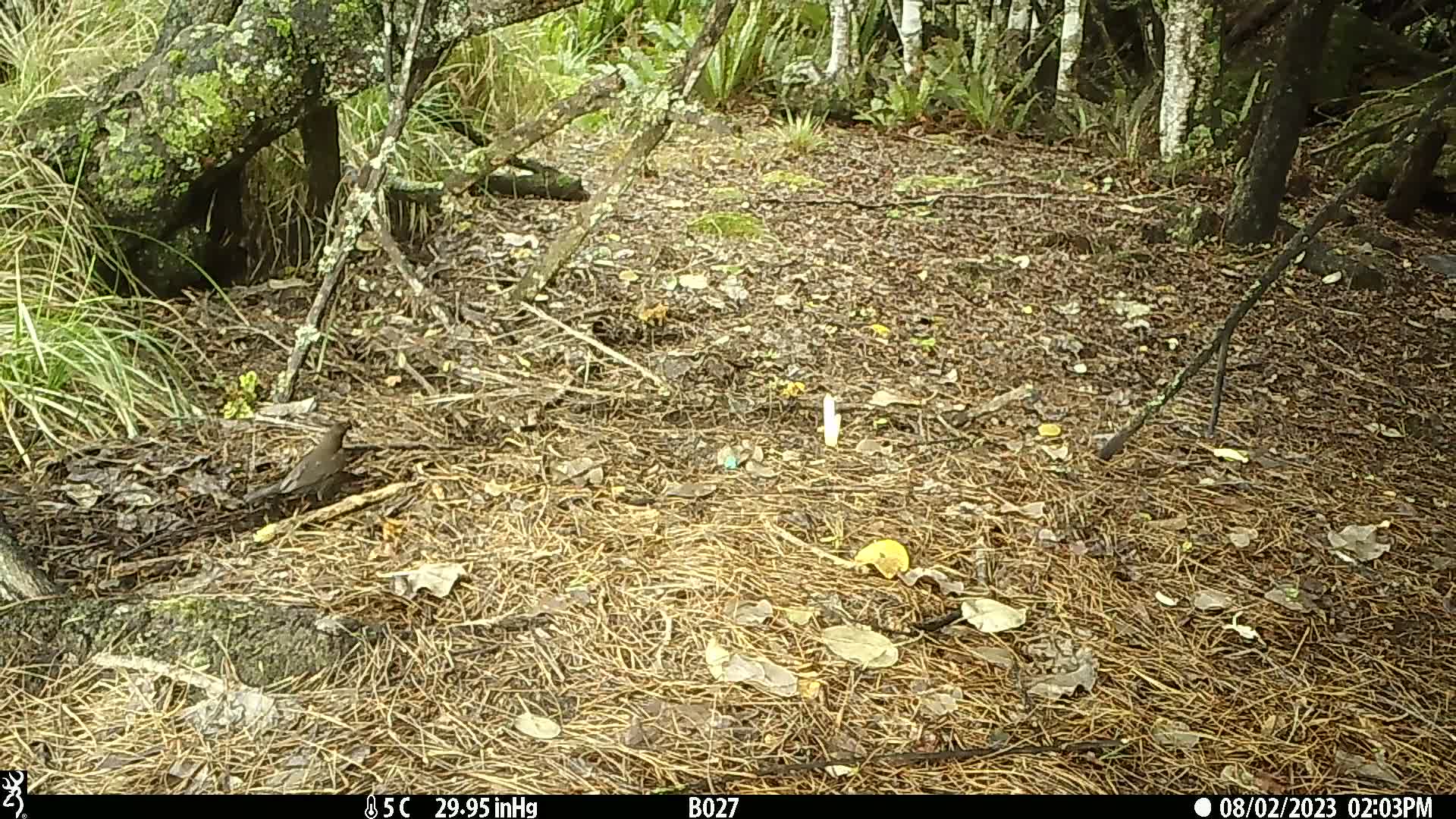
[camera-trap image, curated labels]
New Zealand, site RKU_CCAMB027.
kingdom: Animalia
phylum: Chordata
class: Aves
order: Passeriformes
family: Turdidae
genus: Turdus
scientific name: Turdus merula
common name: eurasian blackbird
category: blackbird